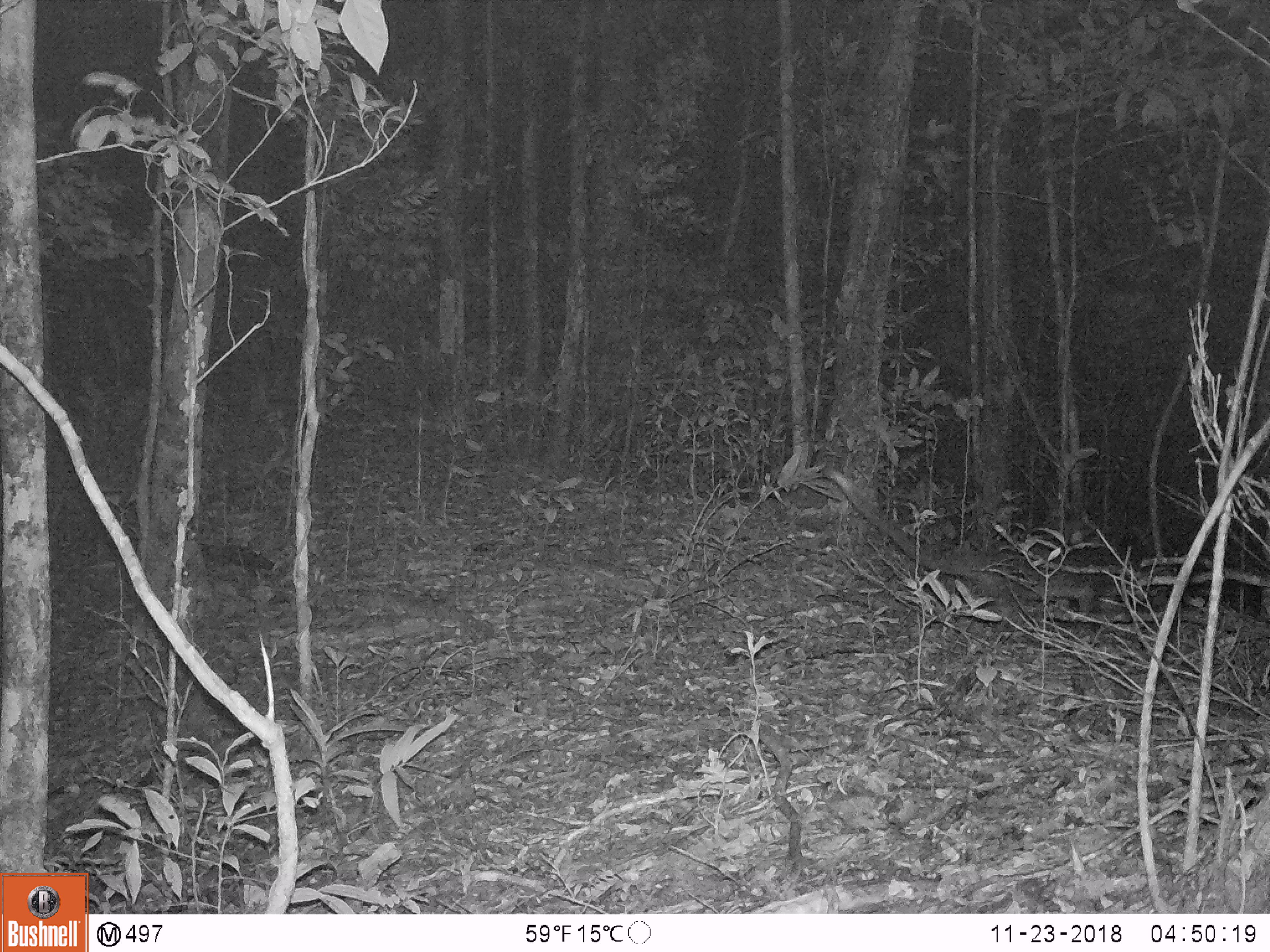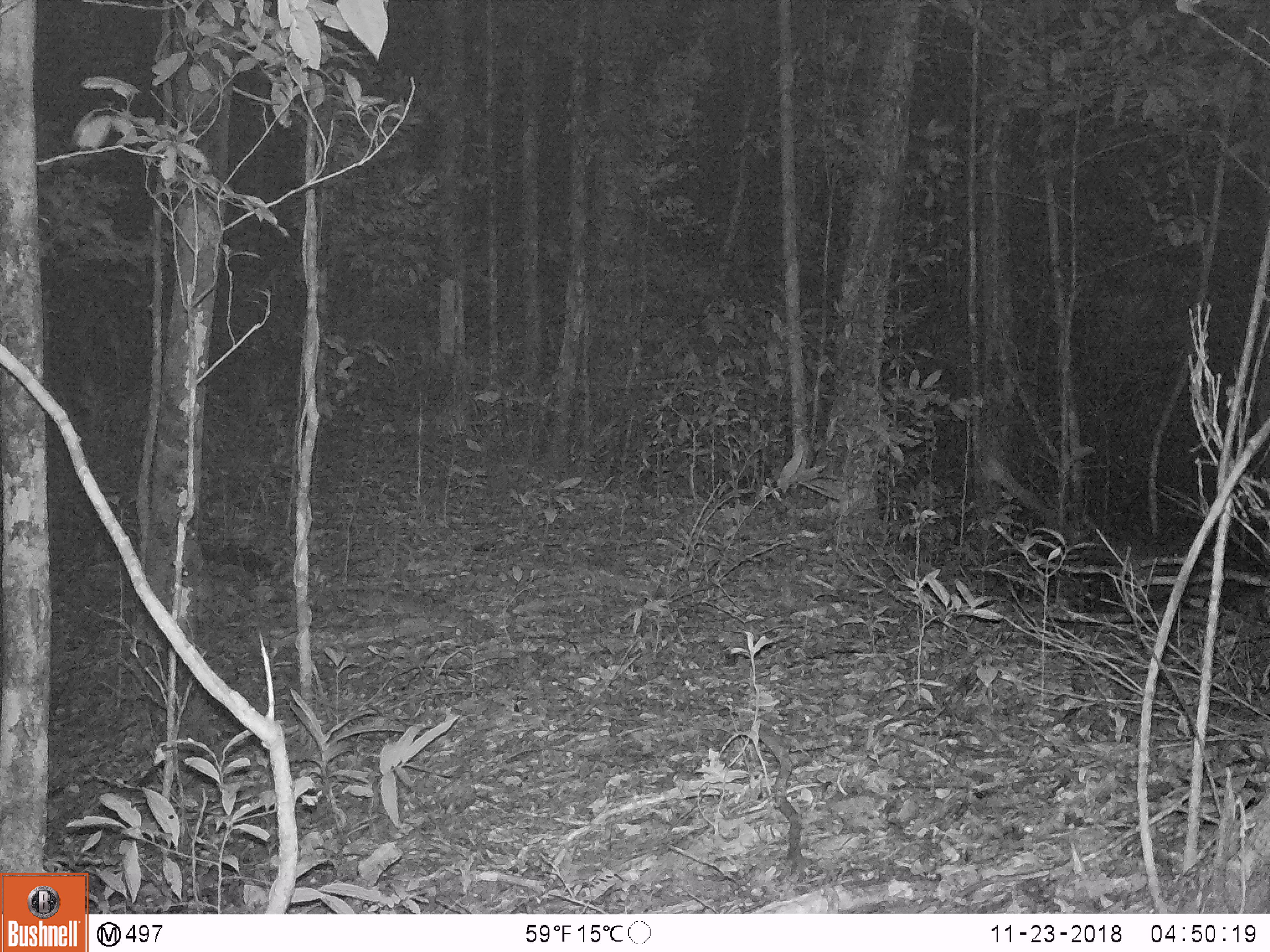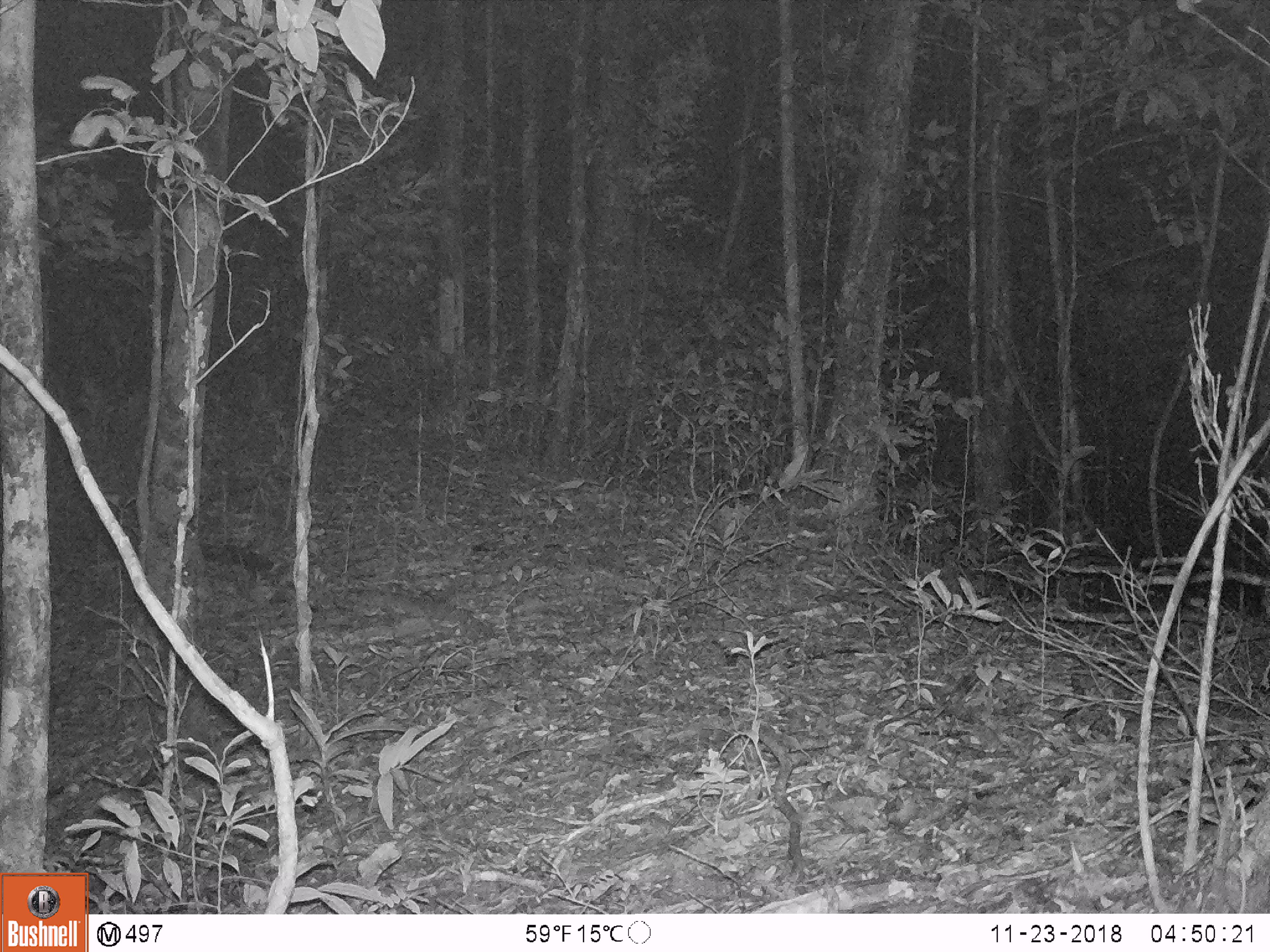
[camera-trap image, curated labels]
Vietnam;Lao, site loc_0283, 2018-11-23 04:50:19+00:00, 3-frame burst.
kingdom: Animalia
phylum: Chordata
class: Mammalia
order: Carnivora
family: Viverridae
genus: Paguma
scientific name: Paguma larvata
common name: masked palm civet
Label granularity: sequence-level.